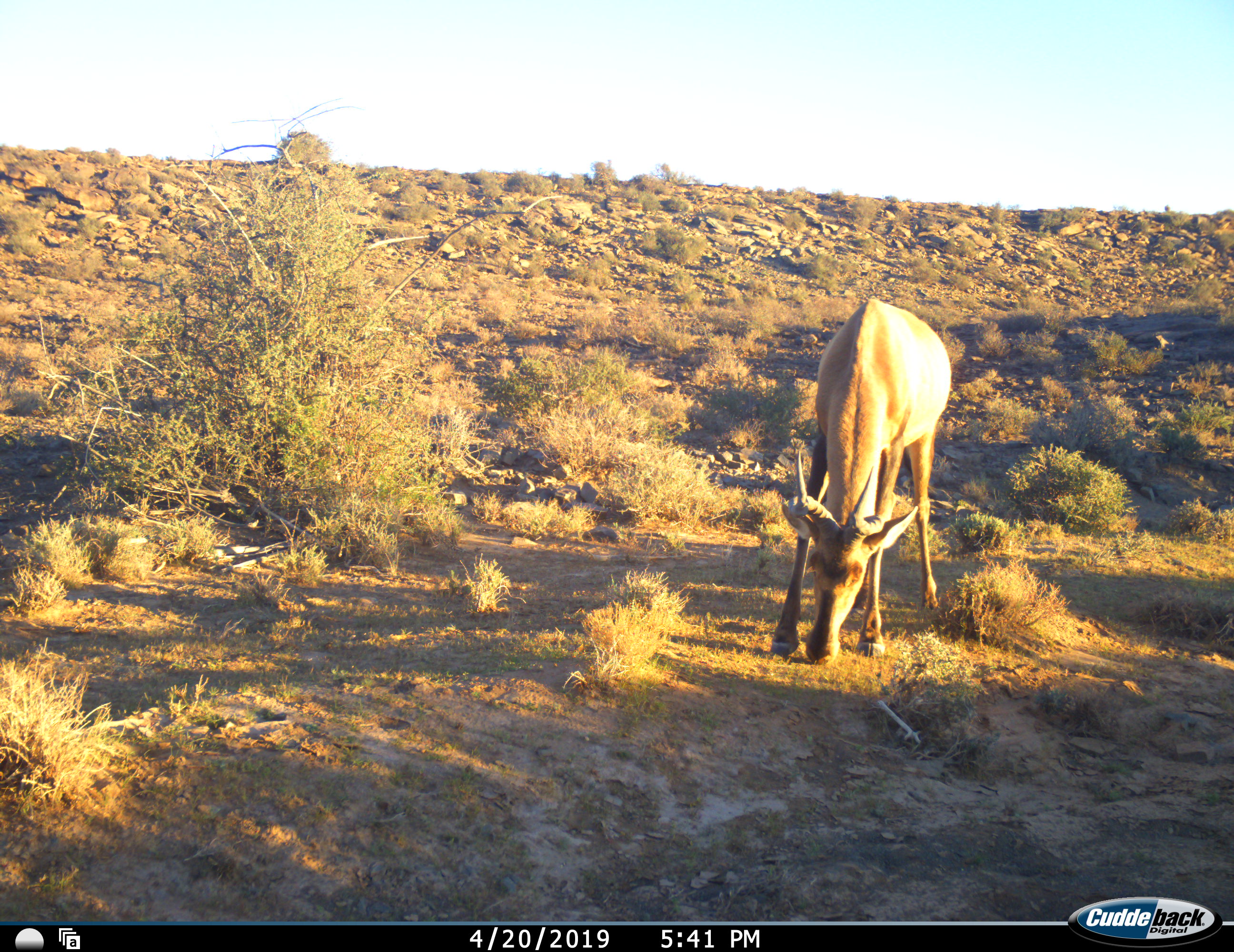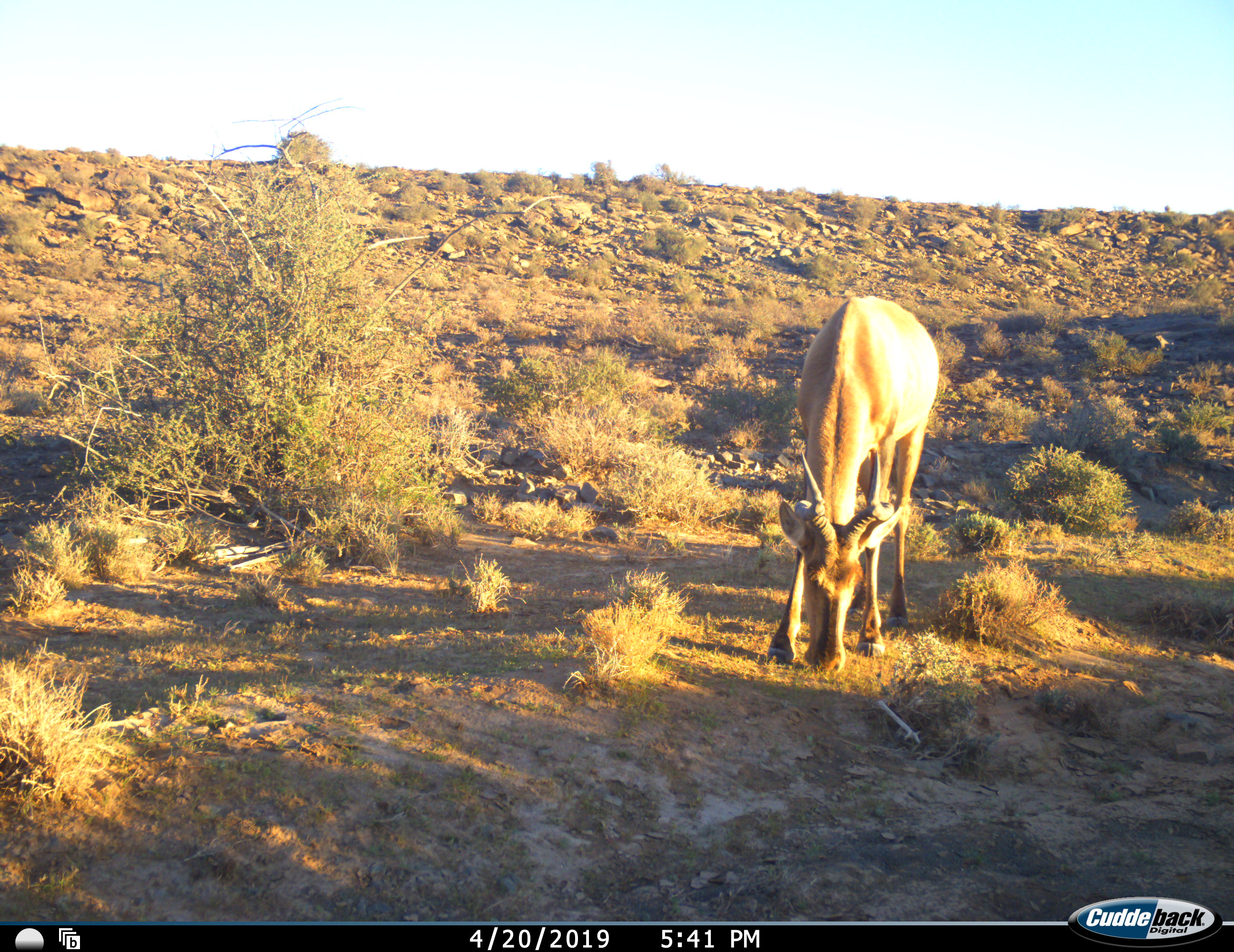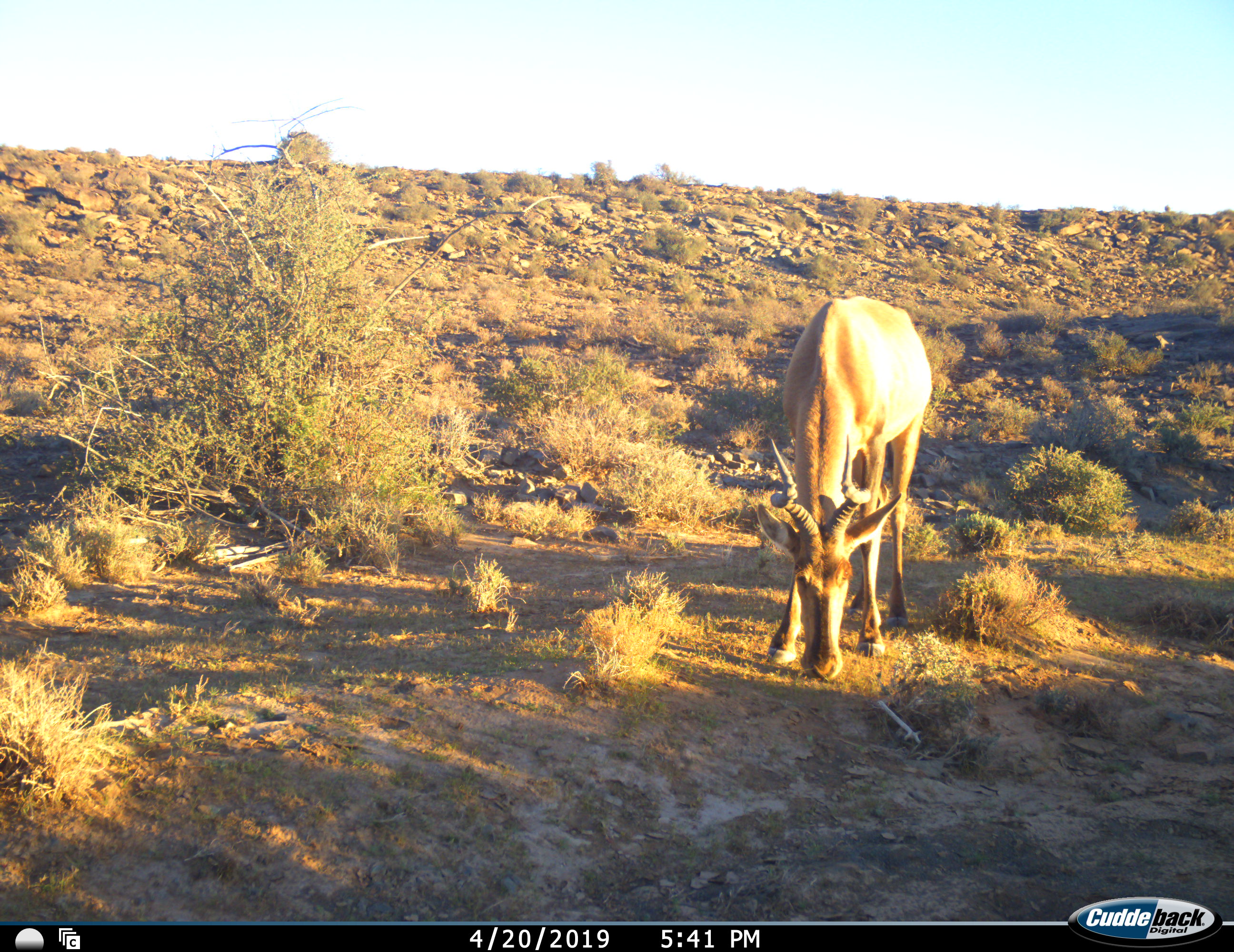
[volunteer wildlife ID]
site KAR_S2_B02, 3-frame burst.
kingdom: Animalia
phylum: Chordata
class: Mammalia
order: Artiodactyla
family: Bovidae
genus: Alcelaphus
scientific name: Alcelaphus buselaphus caama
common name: red hartebeest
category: hartebeestred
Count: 1.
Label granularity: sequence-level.